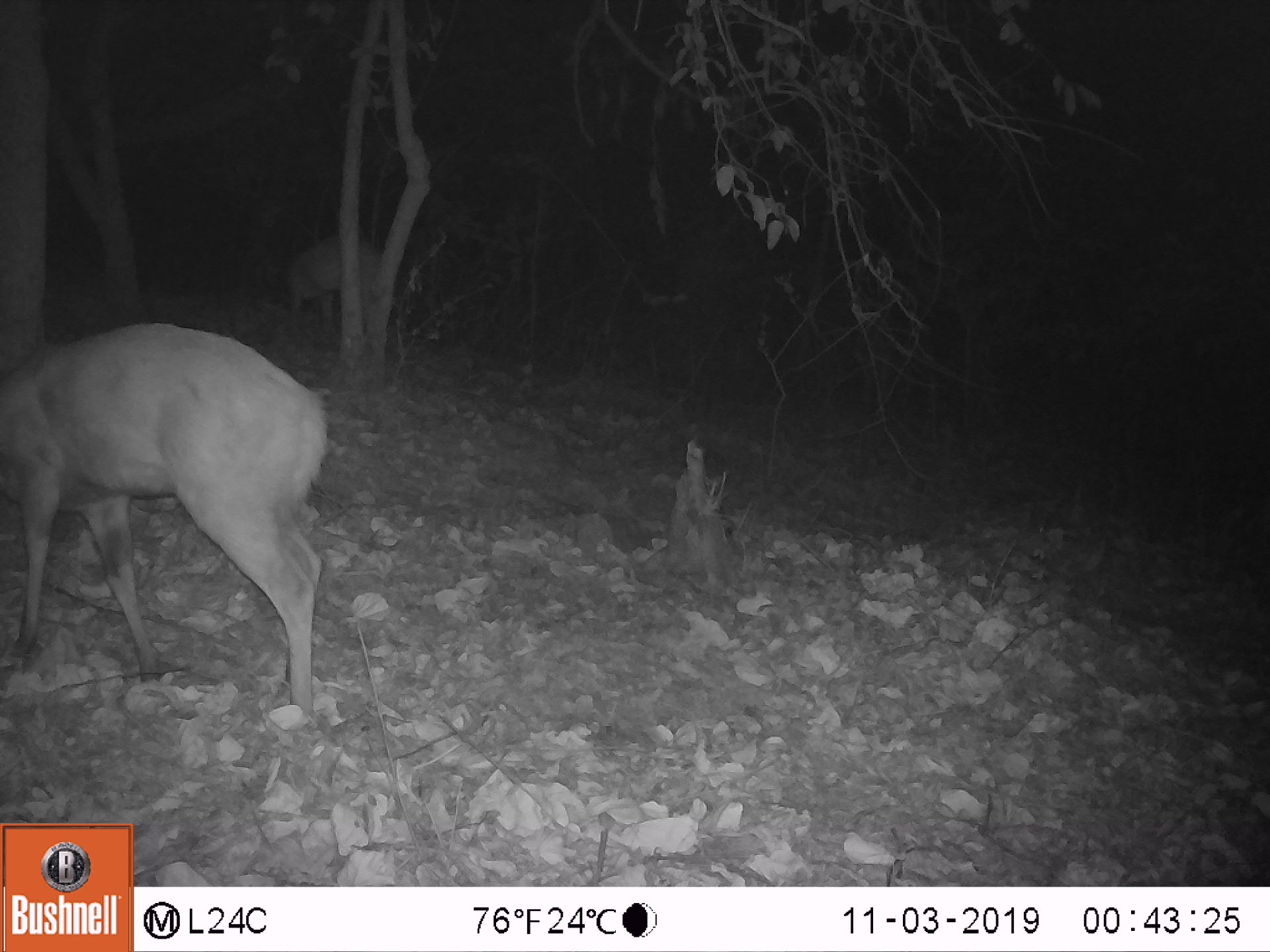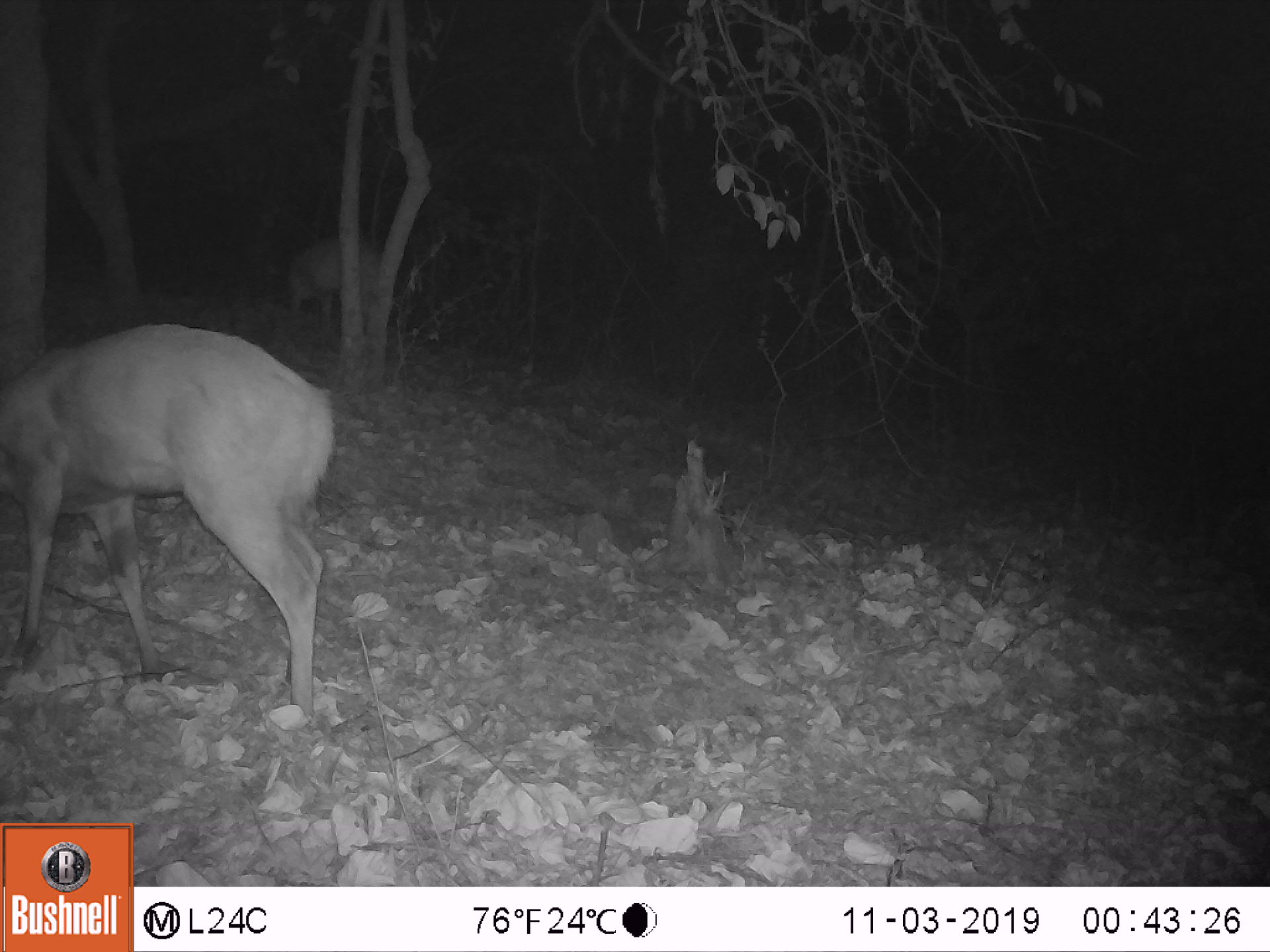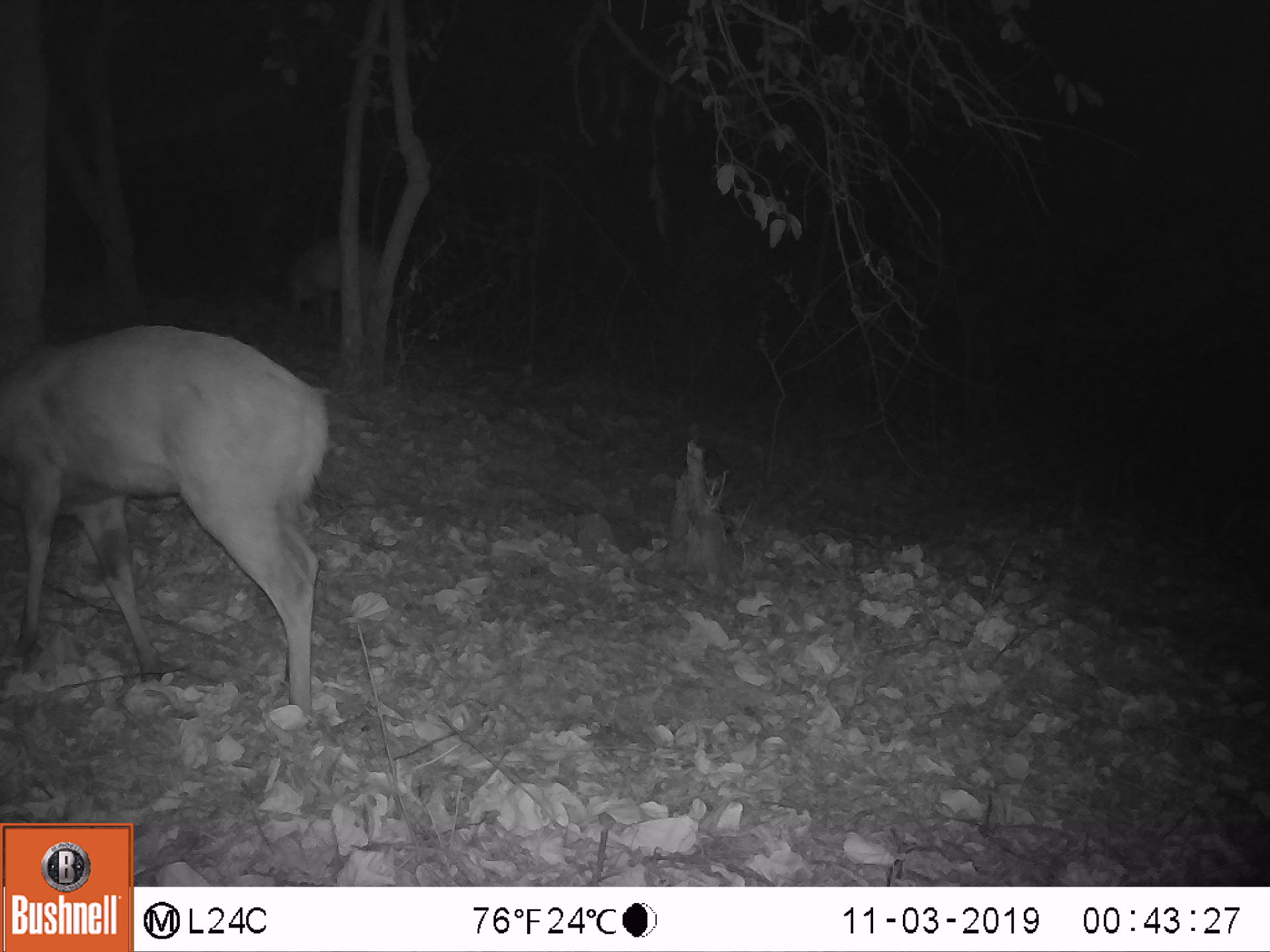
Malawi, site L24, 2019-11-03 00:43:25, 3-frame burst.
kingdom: Animalia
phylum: Chordata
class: Mammalia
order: Artiodactyla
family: Bovidae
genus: Tragelaphus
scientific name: Tragelaphus sylvaticus sylvaticus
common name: cape bushbuck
Cape bushbuck (Tragelaphus sylvaticus sylvaticus), count 2.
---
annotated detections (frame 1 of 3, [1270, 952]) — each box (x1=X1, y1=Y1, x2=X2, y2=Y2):
cape bushbuck: (x1=0, y1=316, x2=348, y2=743); (x1=275, y1=222, x2=406, y2=336)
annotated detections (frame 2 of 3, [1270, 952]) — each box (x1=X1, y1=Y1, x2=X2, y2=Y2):
cape bushbuck: (x1=0, y1=316, x2=345, y2=735); (x1=275, y1=225, x2=401, y2=331)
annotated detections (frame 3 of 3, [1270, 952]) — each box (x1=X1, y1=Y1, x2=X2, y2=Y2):
cape bushbuck: (x1=0, y1=318, x2=338, y2=744); (x1=272, y1=229, x2=402, y2=345)